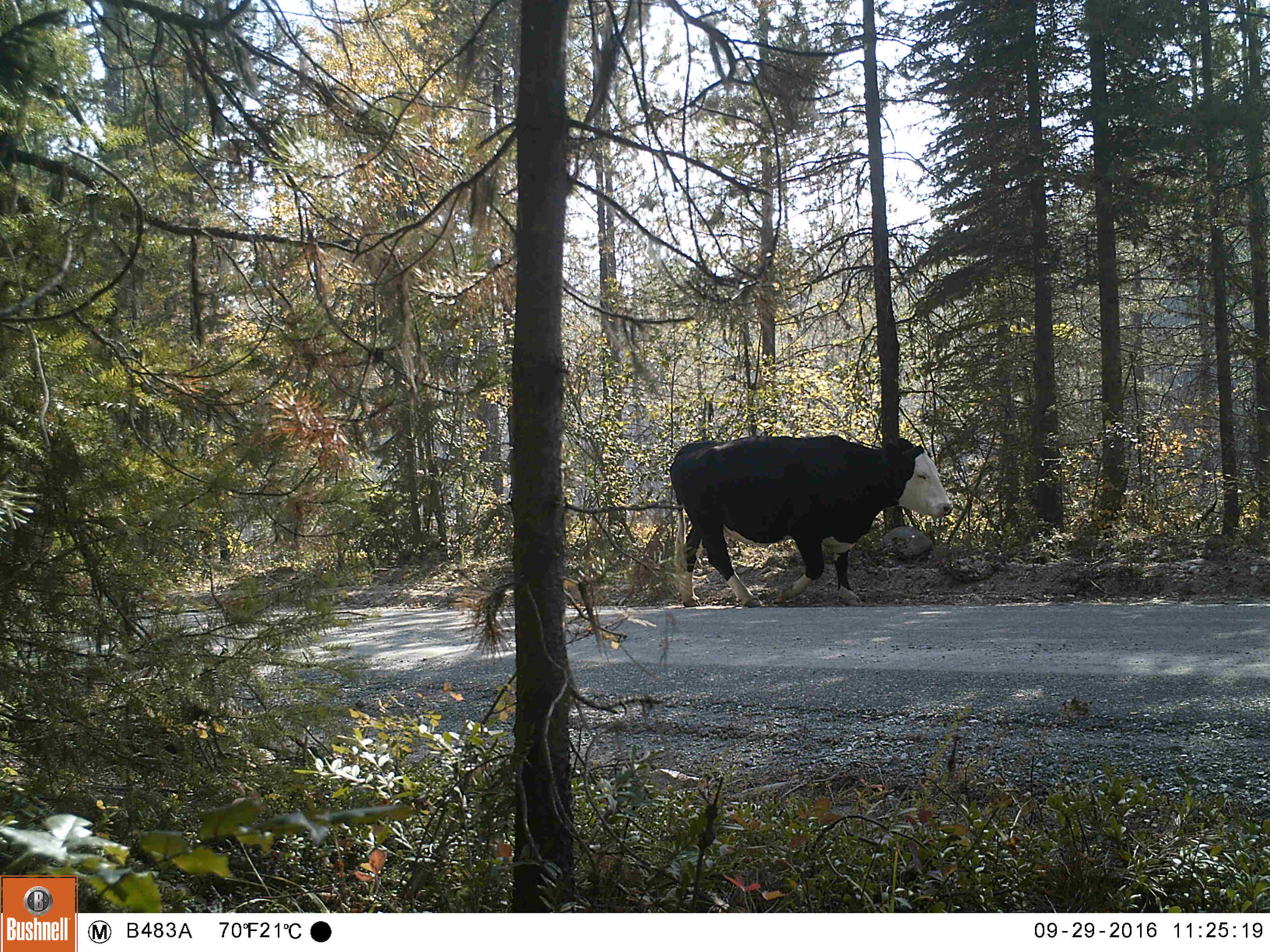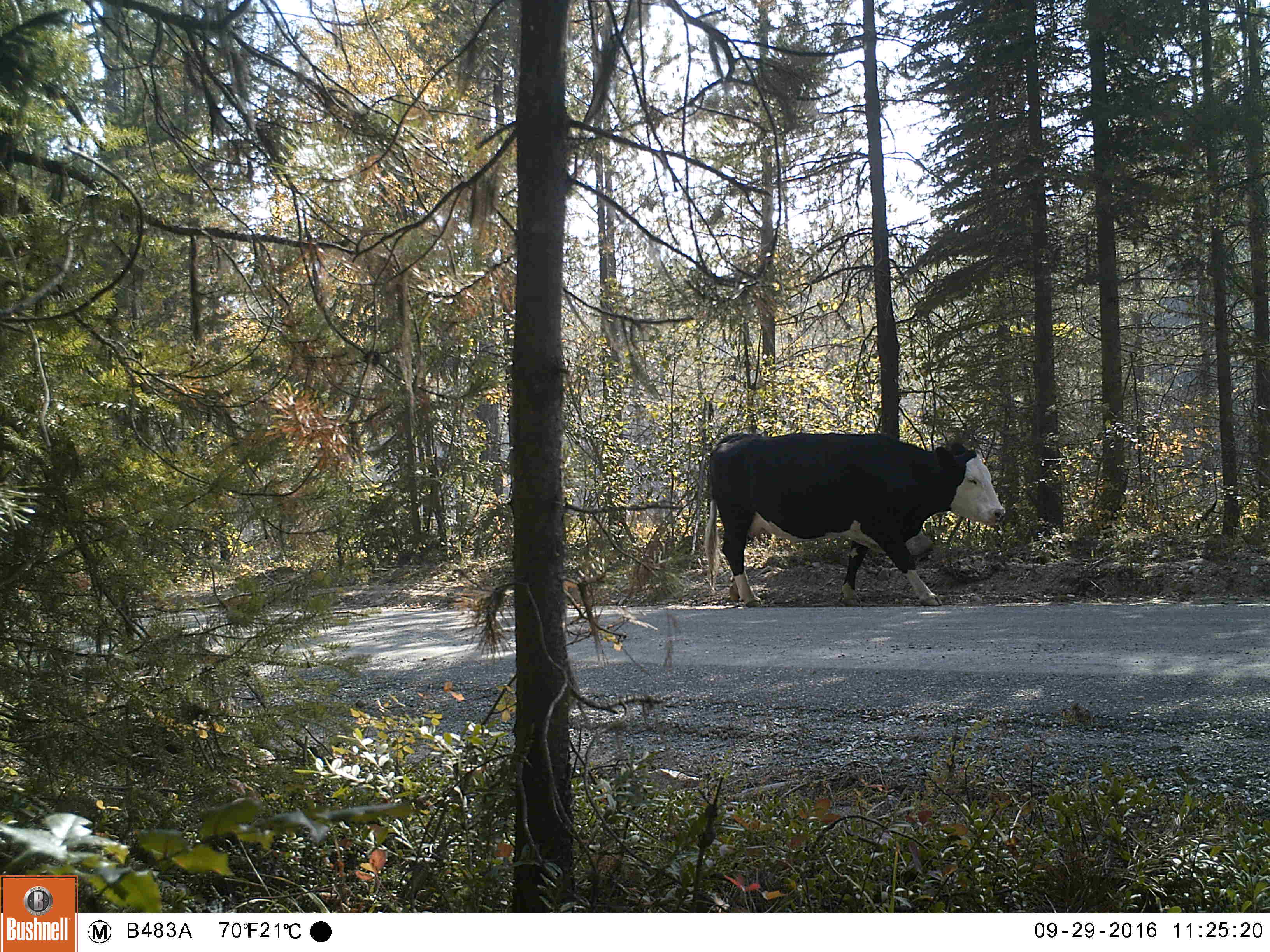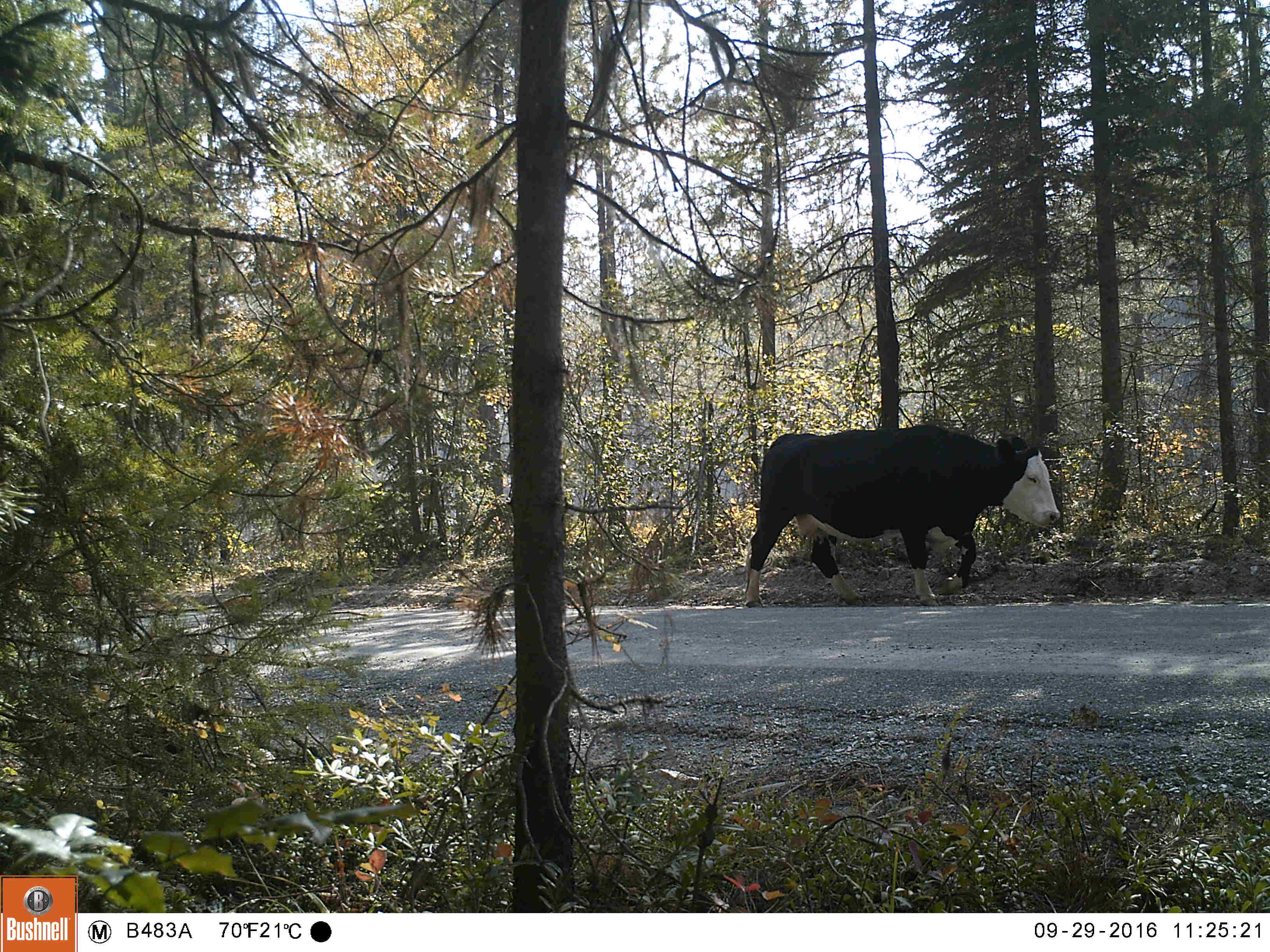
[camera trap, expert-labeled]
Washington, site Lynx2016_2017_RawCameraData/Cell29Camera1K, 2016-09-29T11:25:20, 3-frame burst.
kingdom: Animalia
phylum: Chordata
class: Mammalia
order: Artiodactyla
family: Bovidae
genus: Bos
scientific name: Bos taurus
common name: domestic cattle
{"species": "domestic cattle (Bos taurus)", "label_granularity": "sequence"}